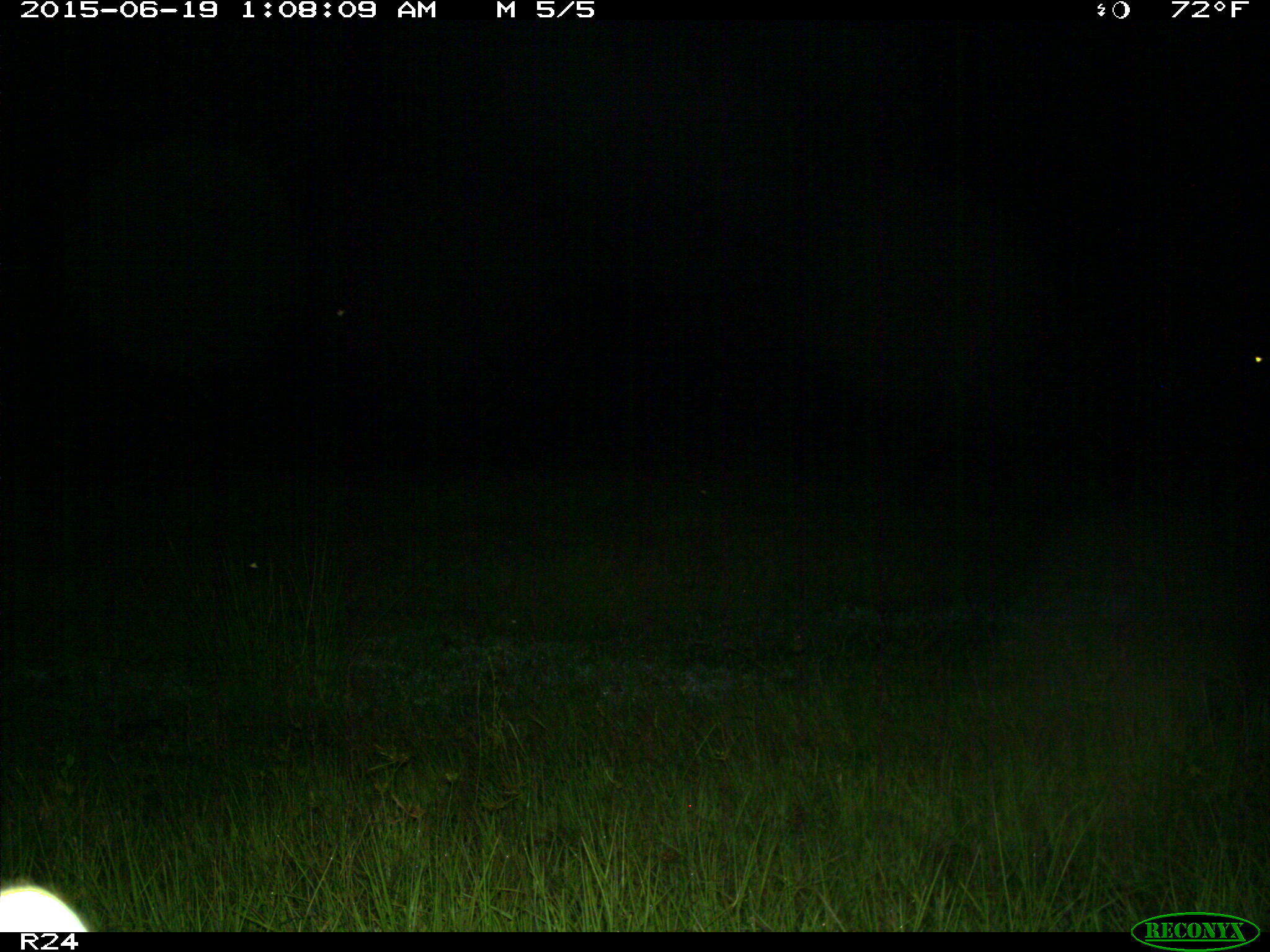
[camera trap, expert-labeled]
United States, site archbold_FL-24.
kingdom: Animalia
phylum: Chordata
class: Mammalia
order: Artiodactyla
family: Bovidae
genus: Bos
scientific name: Bos taurus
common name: domestic cow